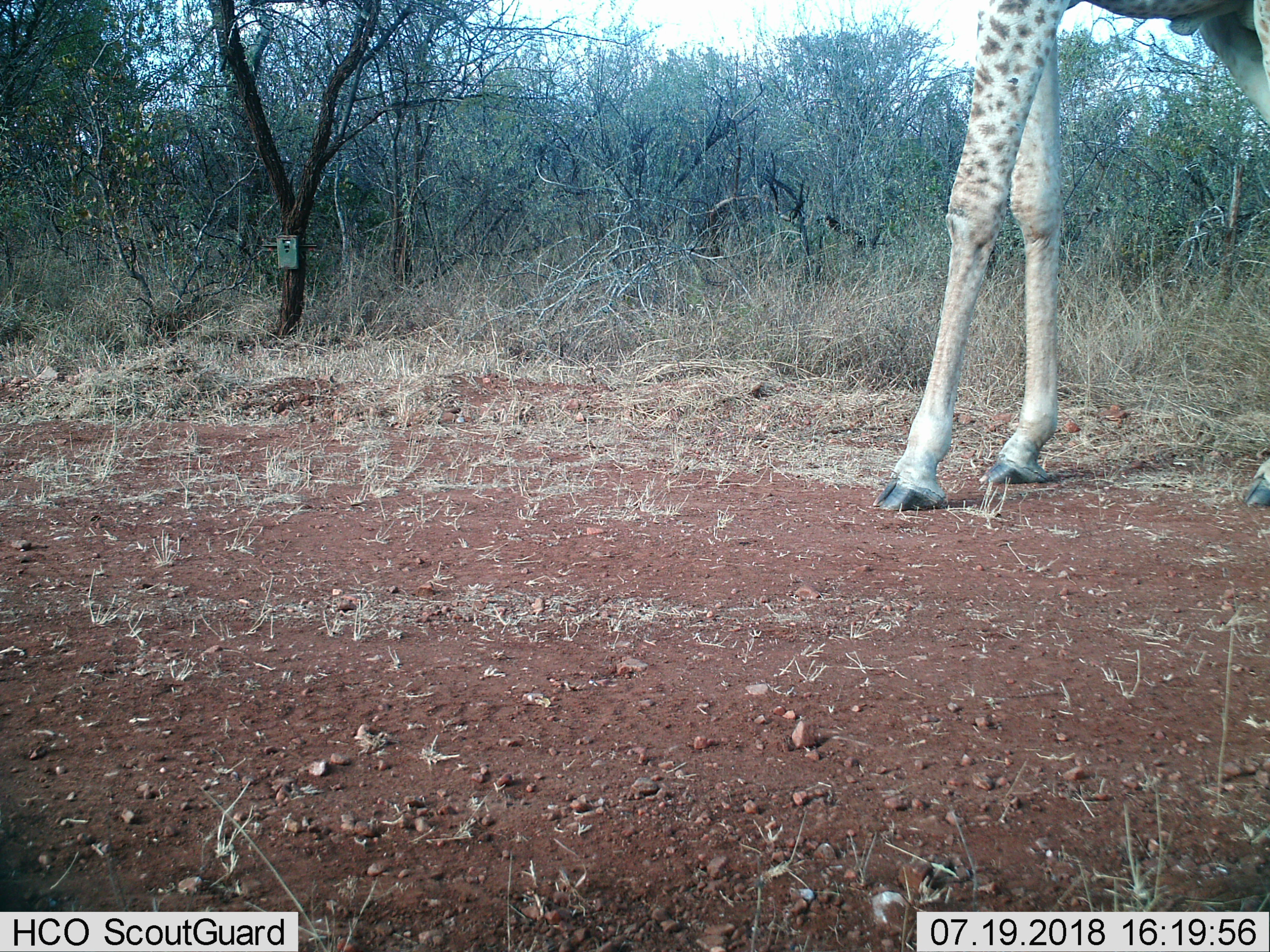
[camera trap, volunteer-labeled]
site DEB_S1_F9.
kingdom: Animalia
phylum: Chordata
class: Mammalia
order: Artiodactyla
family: Giraffidae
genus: Giraffa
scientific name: Giraffa camelopardalis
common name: giraffe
Giraffe (Giraffa camelopardalis), count 1. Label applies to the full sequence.